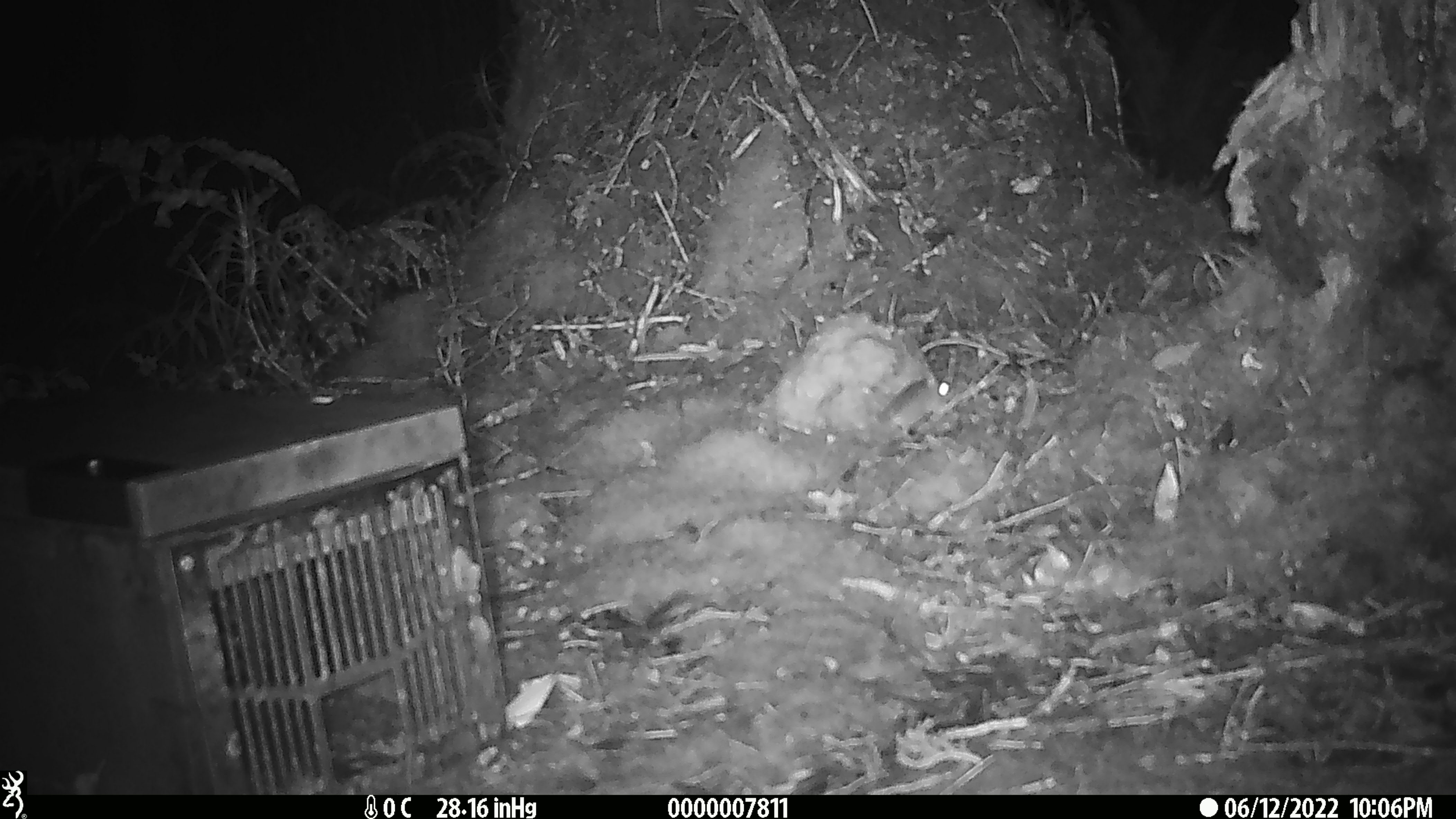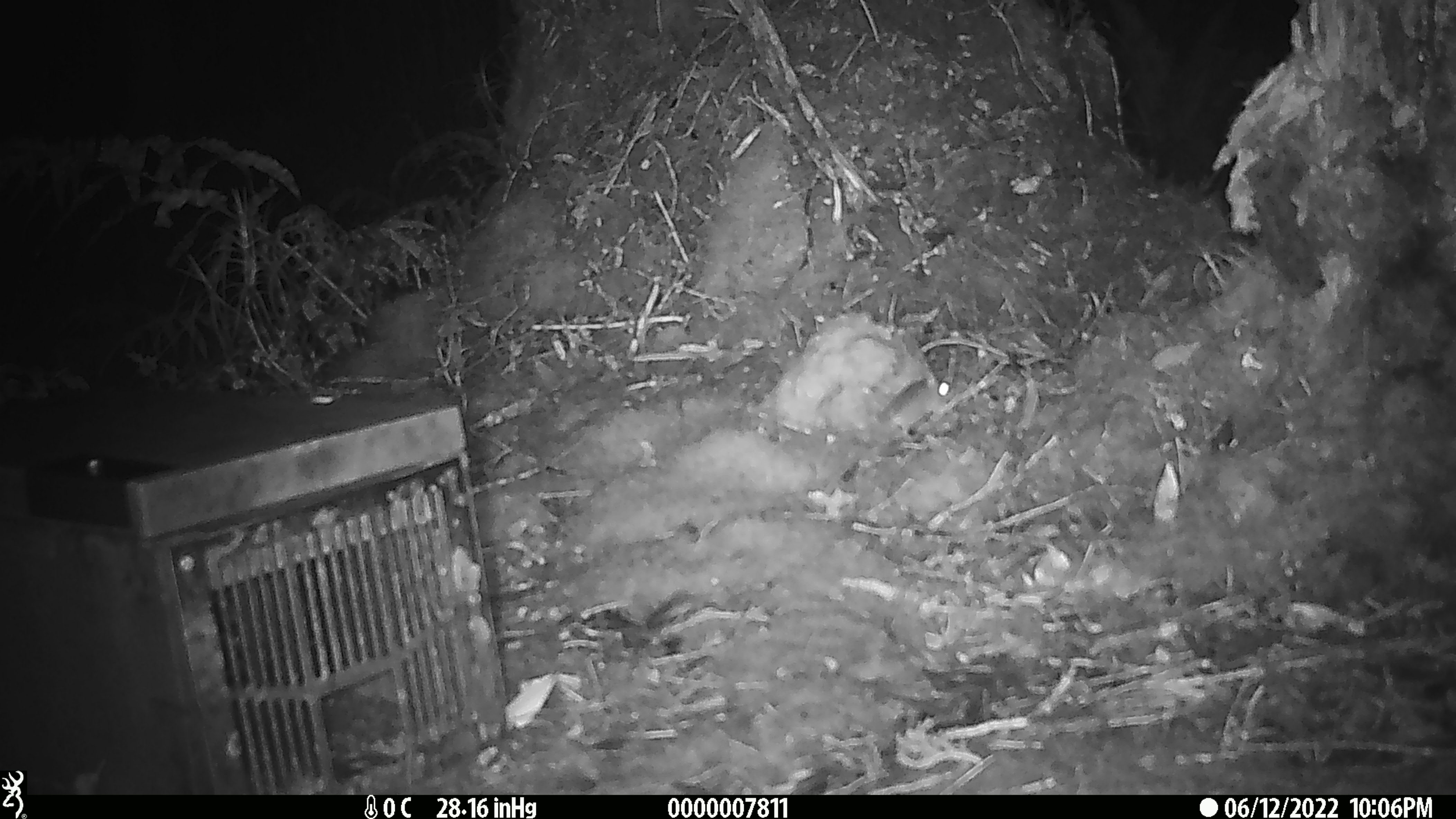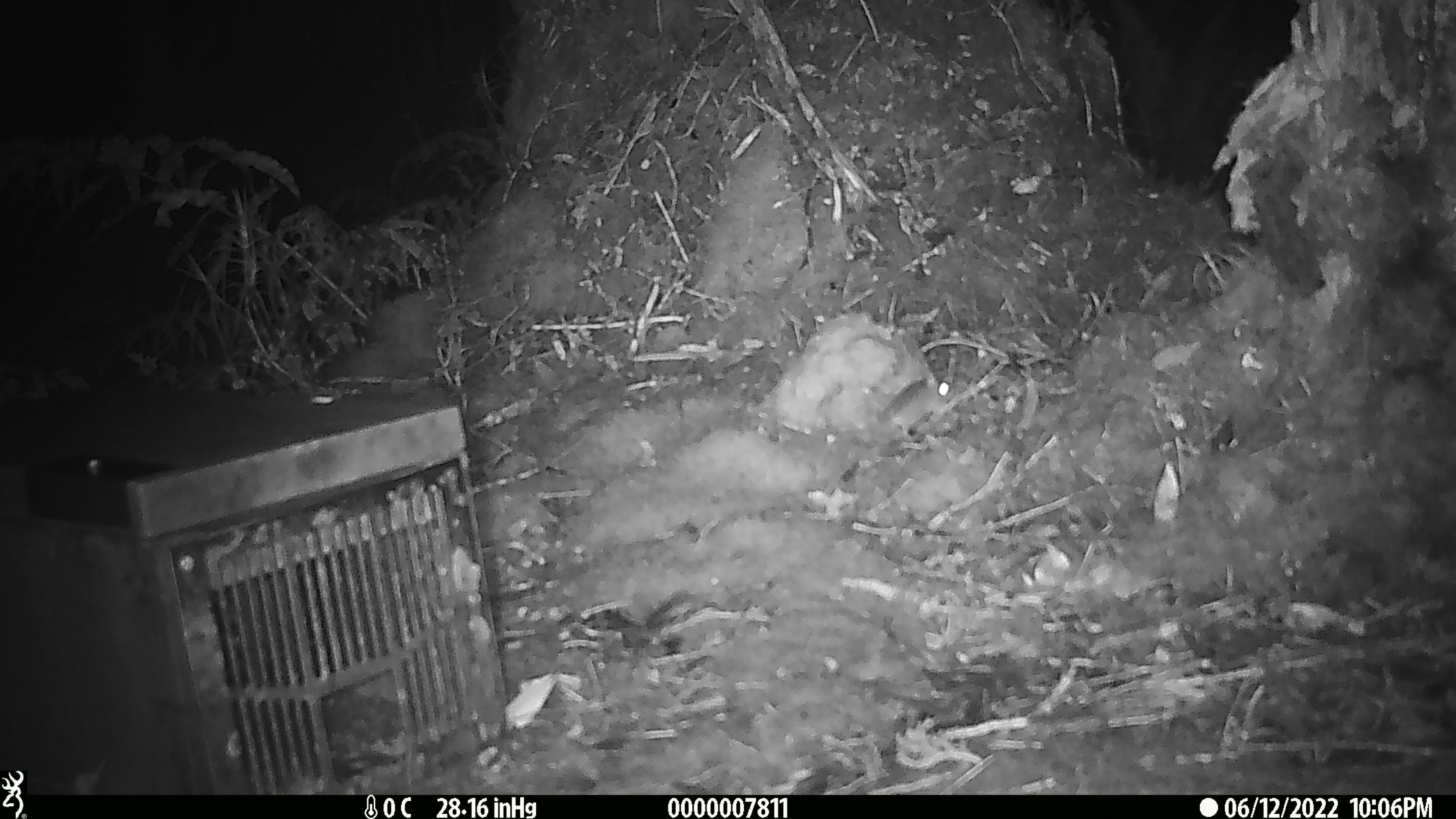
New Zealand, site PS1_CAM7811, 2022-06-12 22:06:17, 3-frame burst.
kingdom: Animalia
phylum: Chordata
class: Mammalia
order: Rodentia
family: Muridae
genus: Mus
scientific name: Mus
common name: mouse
Mouse (Mus).